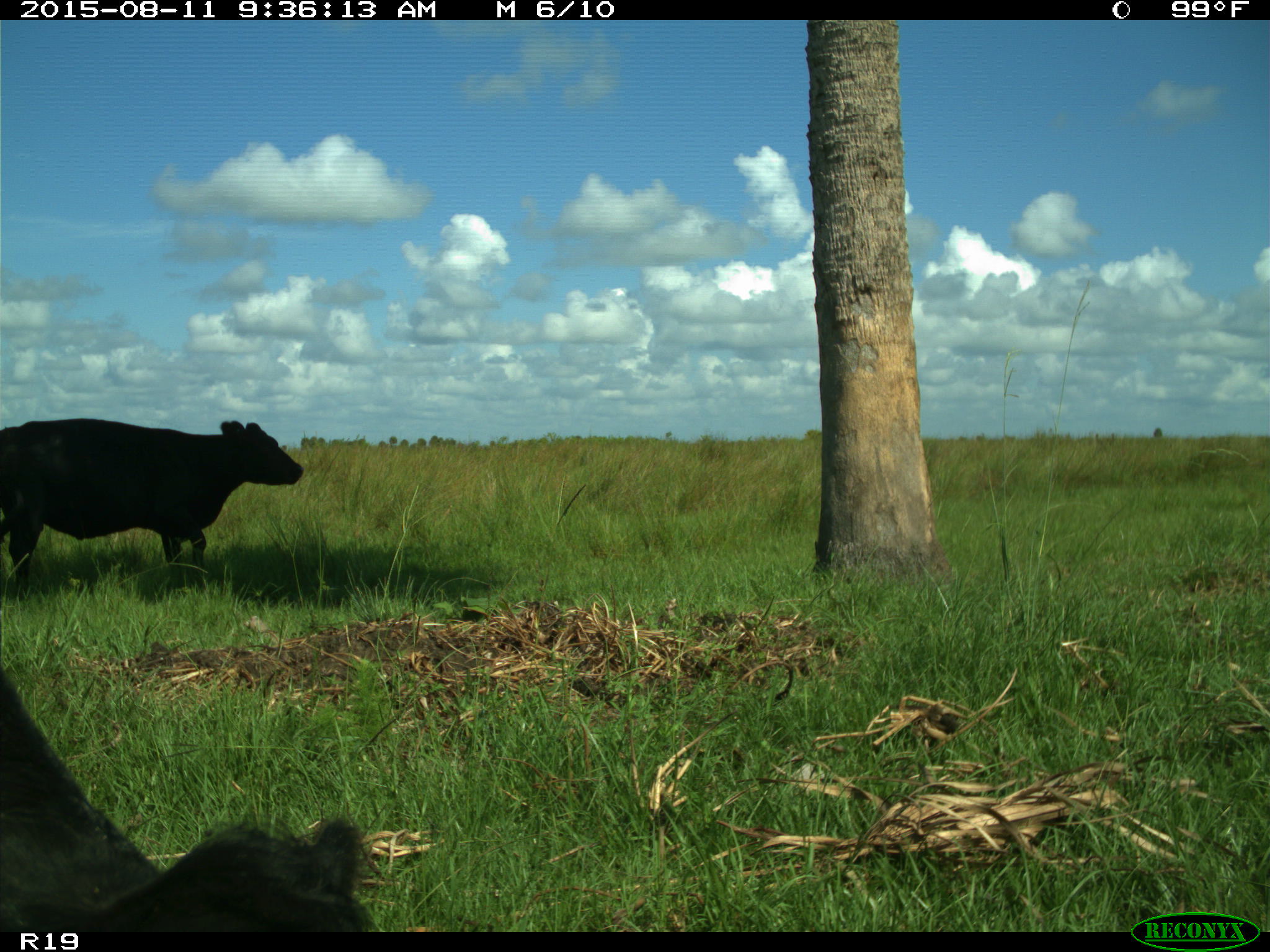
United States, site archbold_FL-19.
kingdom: Animalia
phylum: Chordata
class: Mammalia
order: Artiodactyla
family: Bovidae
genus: Bos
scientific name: Bos taurus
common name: domestic cow